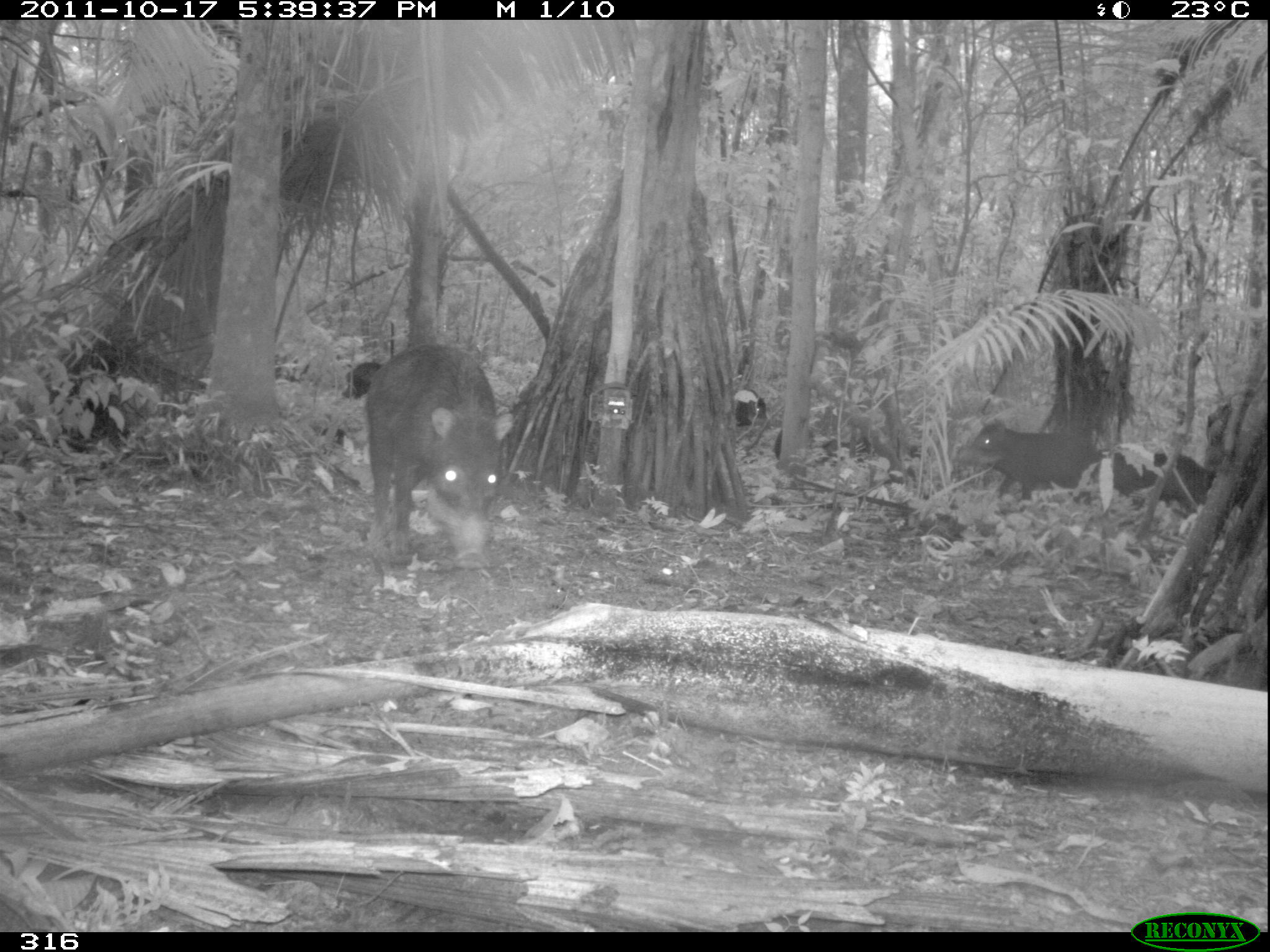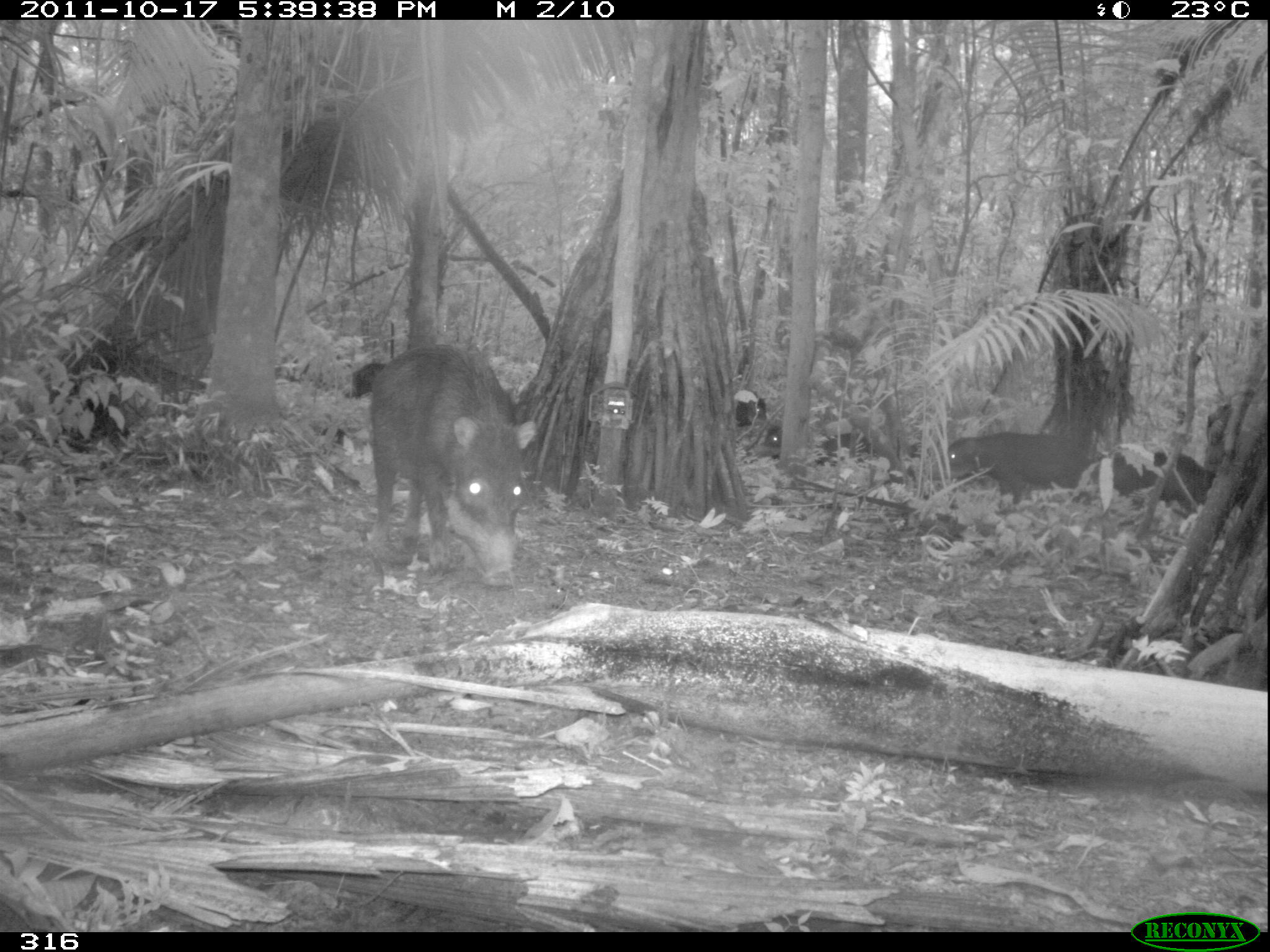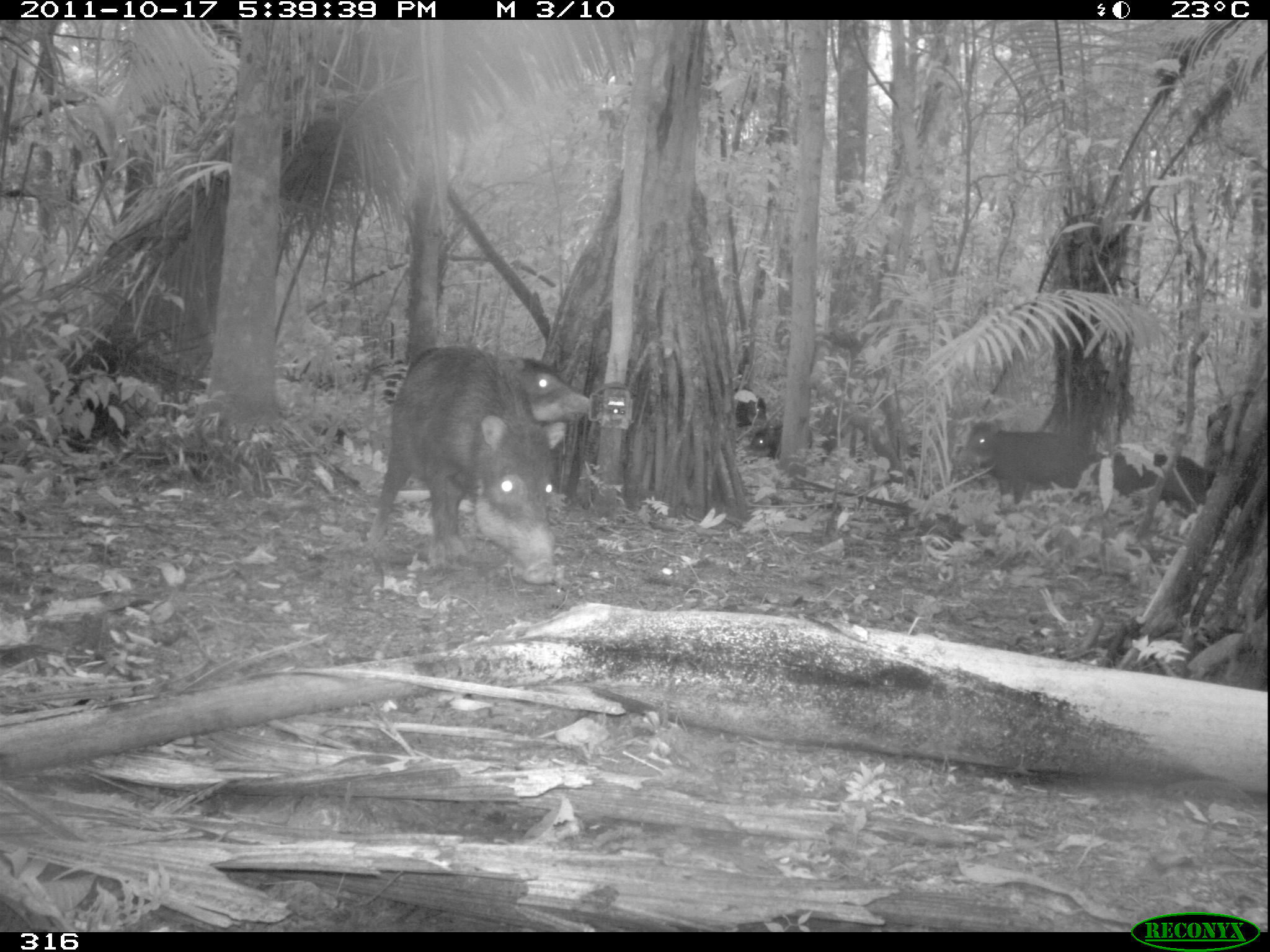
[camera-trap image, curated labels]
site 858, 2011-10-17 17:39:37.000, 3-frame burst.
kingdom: Animalia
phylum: Chordata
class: Mammalia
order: Artiodactyla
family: Tayassuidae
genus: Tayassu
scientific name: Tayassu pecari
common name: white-lipped peccary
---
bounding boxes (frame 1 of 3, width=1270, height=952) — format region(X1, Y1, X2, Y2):
tayassu pecari: region(354, 339, 514, 569); region(959, 412, 1107, 521); region(1080, 436, 1224, 541); region(335, 360, 383, 401); region(731, 386, 769, 427); region(773, 426, 816, 461)